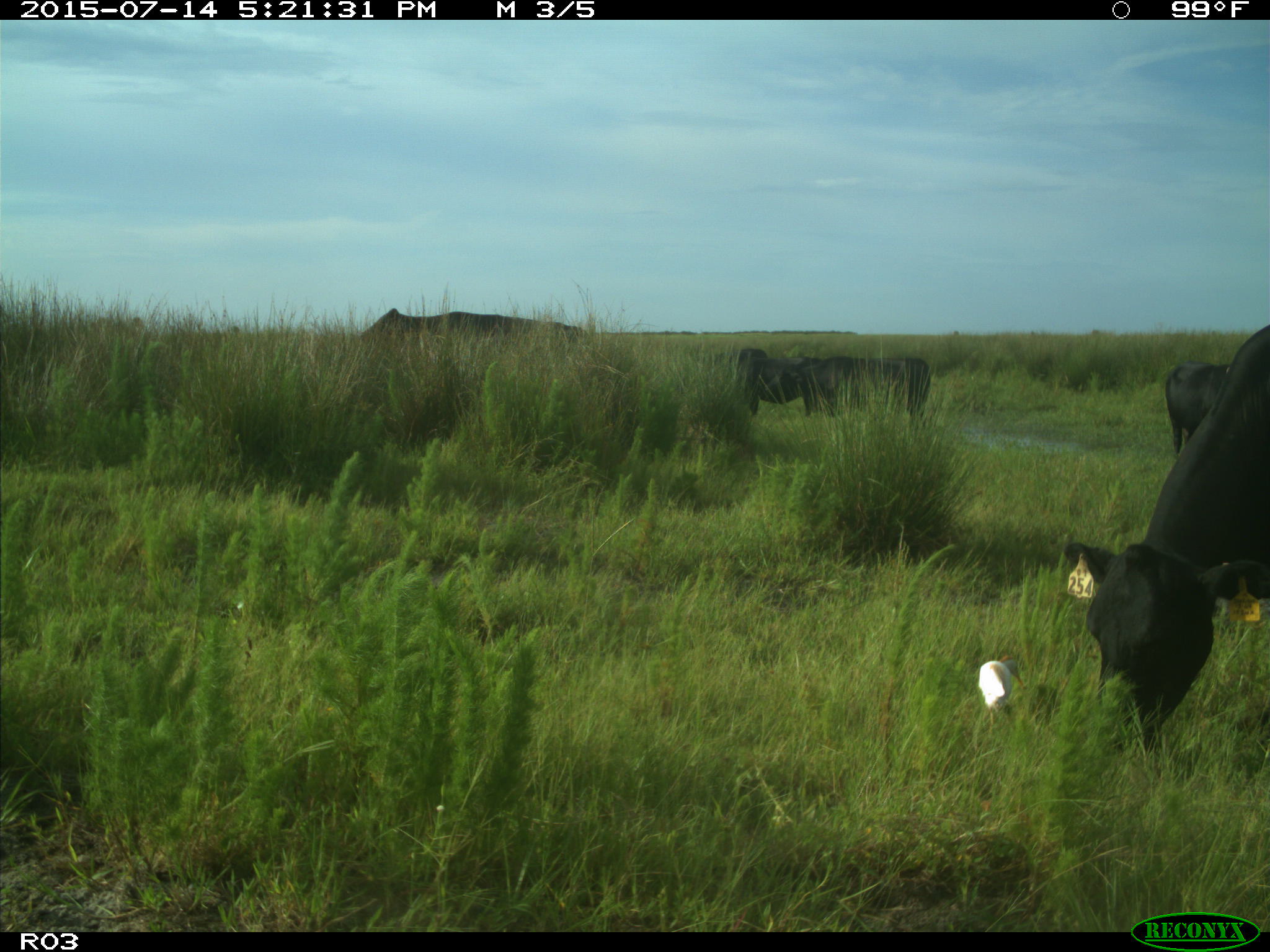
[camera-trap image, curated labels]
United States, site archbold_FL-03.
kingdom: Animalia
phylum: Chordata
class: Mammalia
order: Artiodactyla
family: Bovidae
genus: Bos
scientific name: Bos taurus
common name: domestic cow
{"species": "Bos taurus (domestic cow)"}